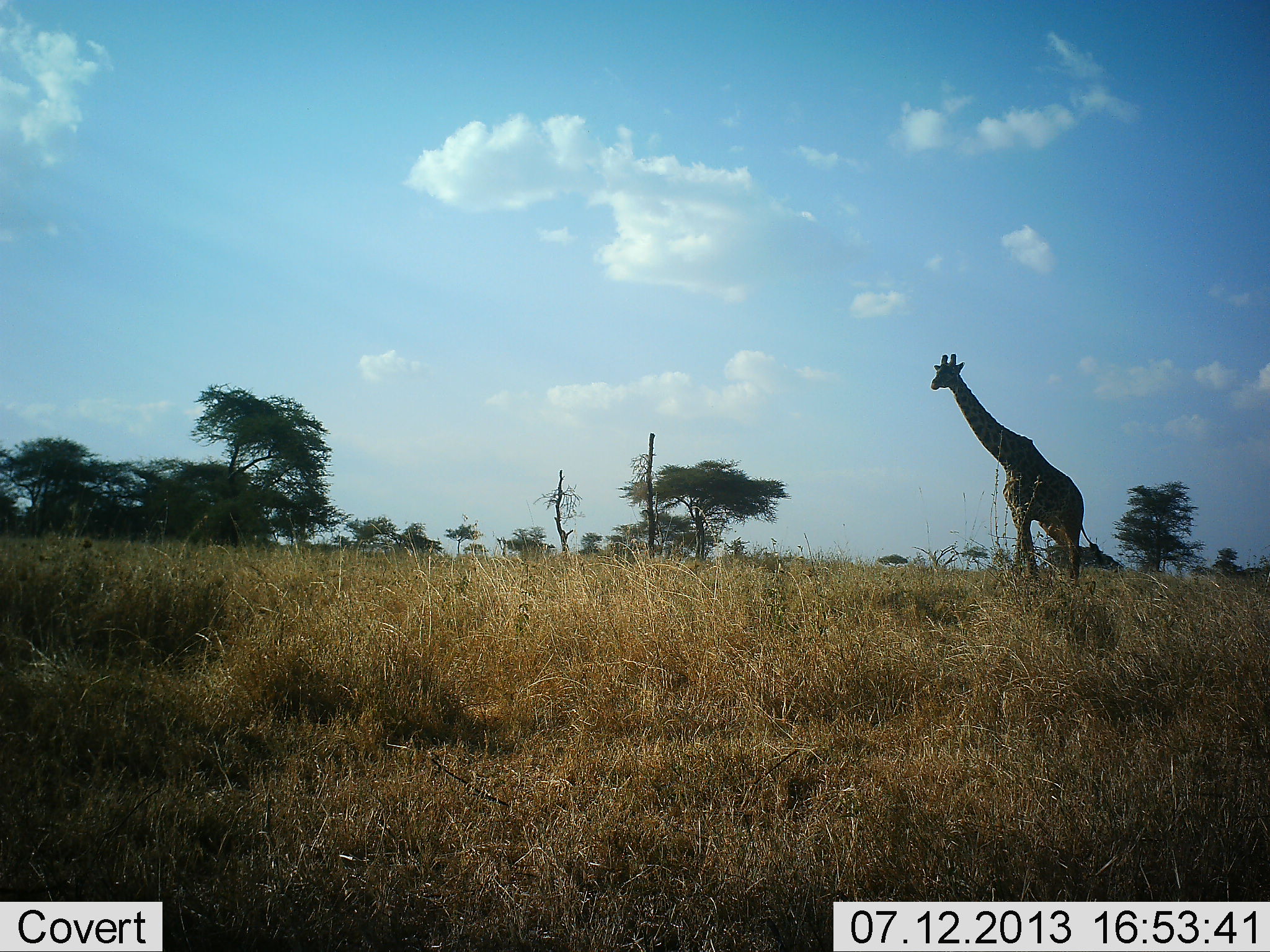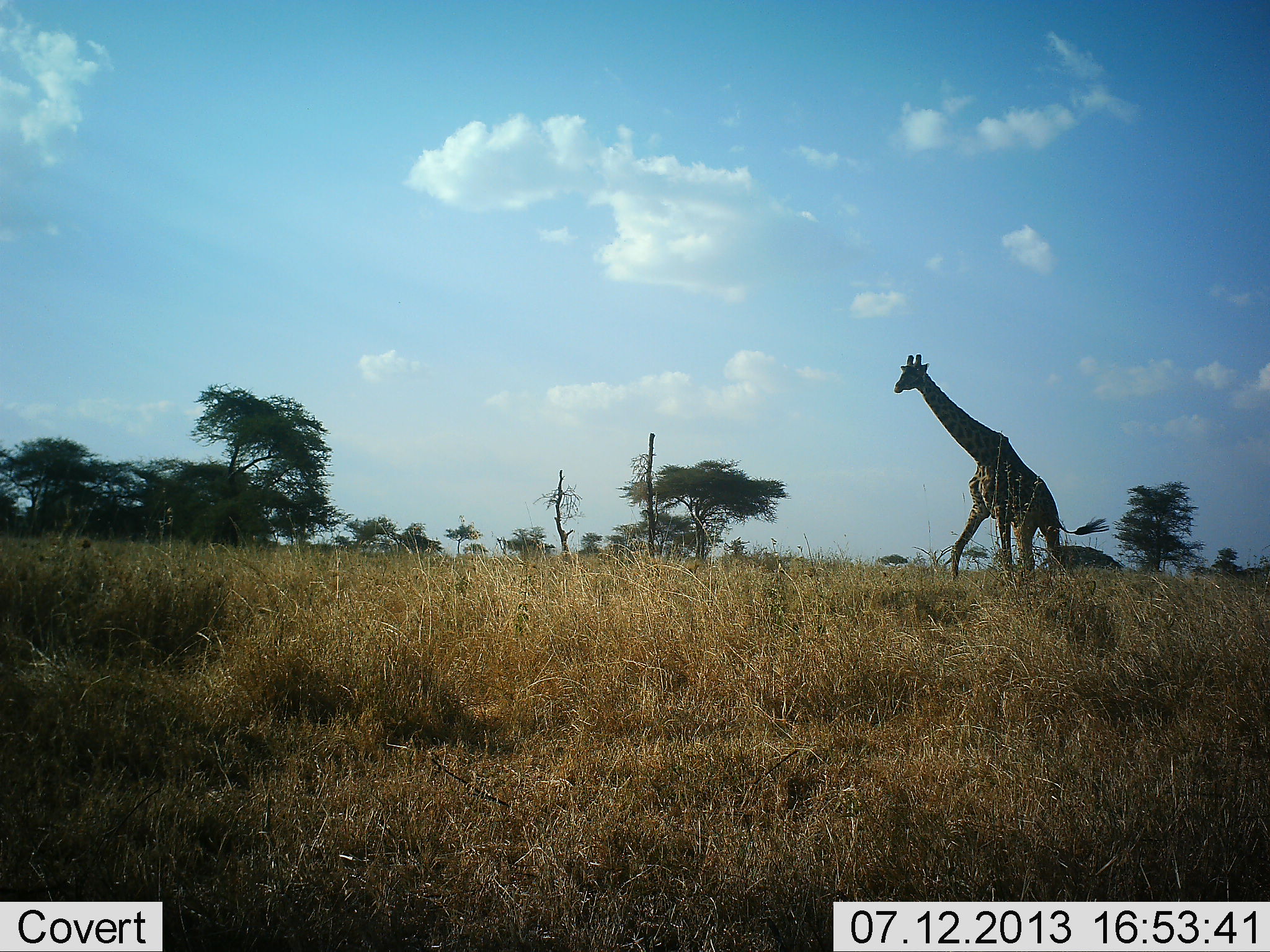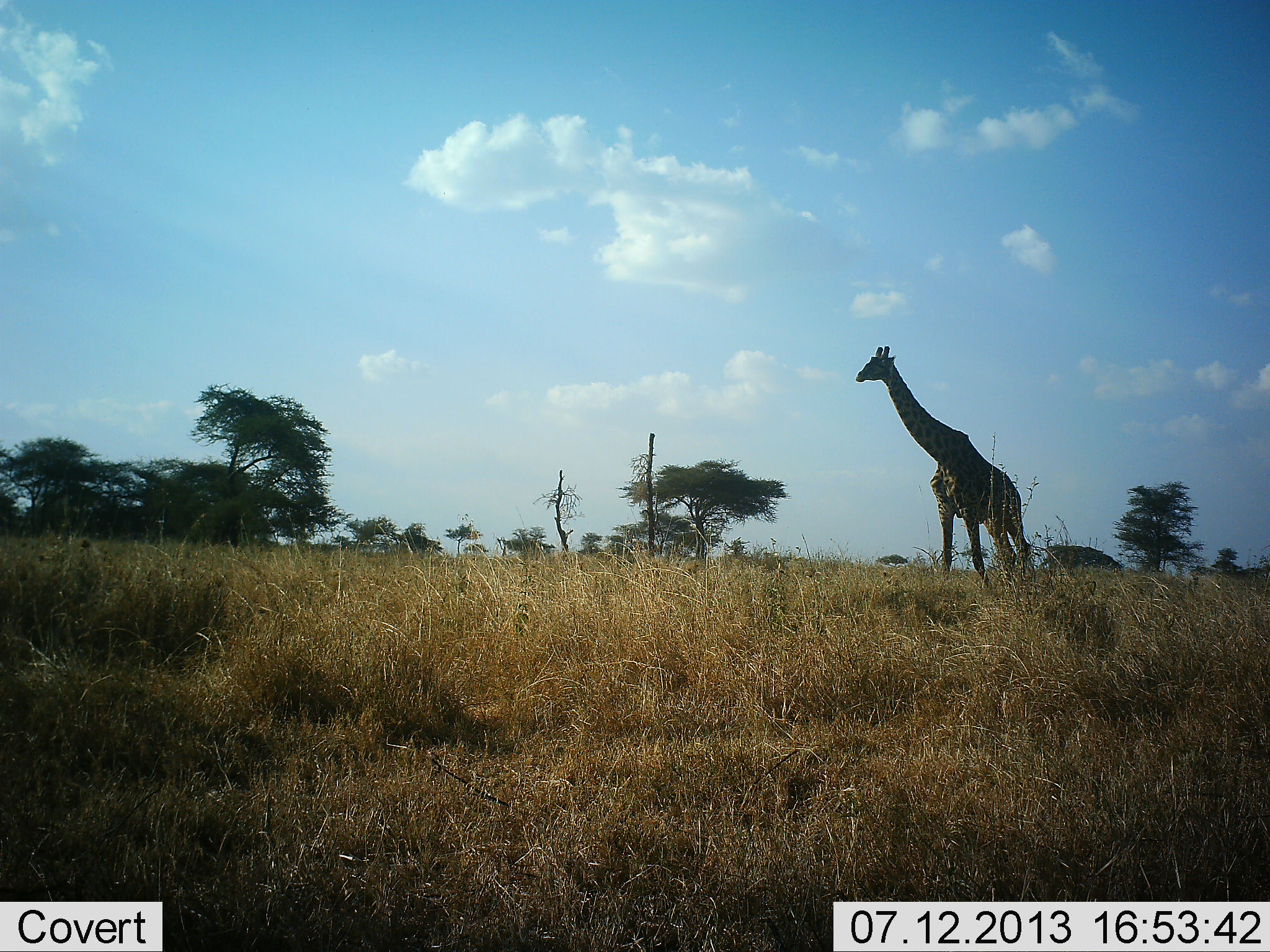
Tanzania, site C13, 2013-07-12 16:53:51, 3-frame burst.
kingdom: Animalia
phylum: Chordata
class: Mammalia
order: Artiodactyla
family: Giraffidae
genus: Giraffa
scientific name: Giraffa camelopardalis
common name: giraffe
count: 1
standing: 6%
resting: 0%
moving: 97%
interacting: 0%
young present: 0%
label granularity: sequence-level